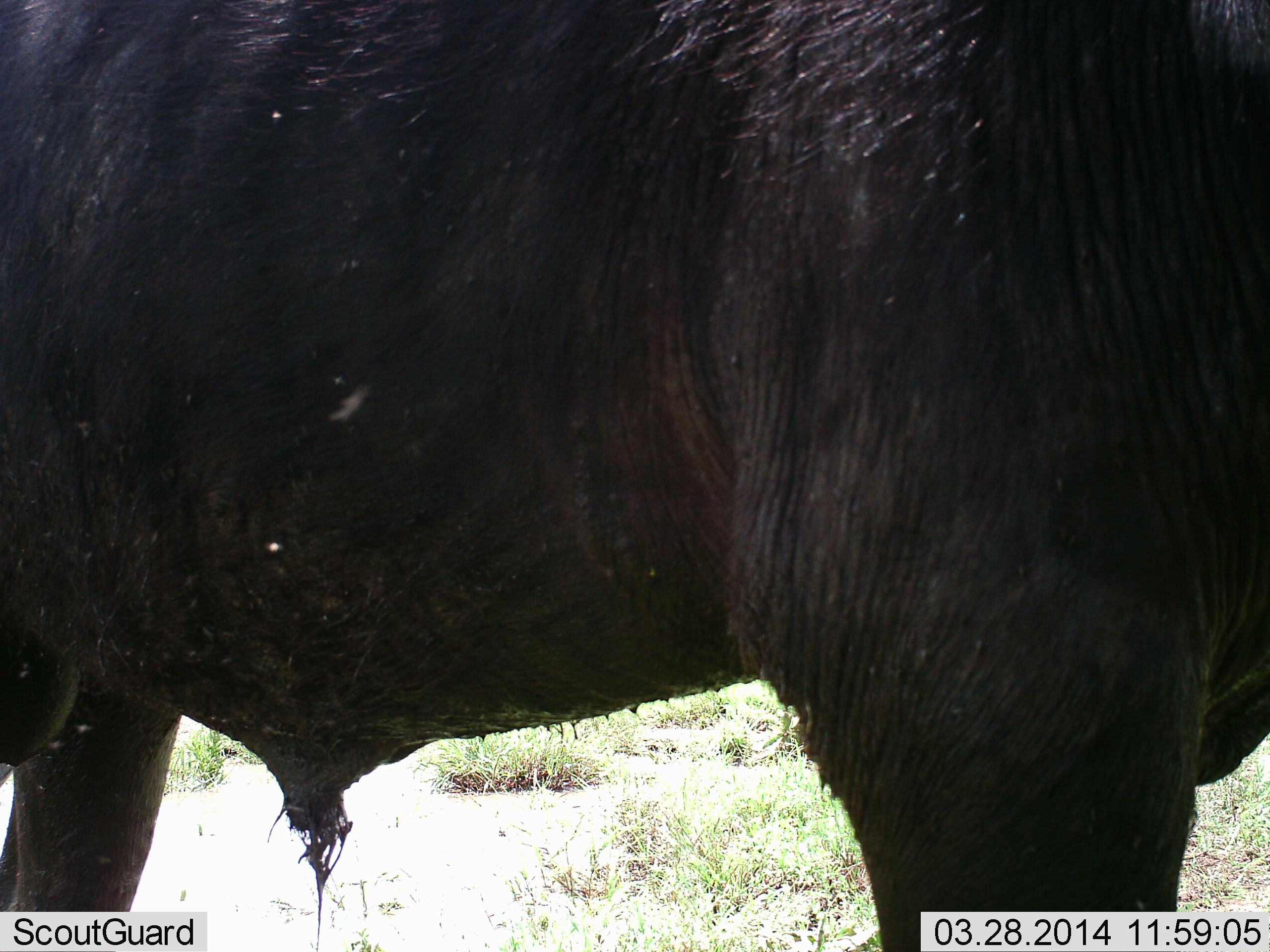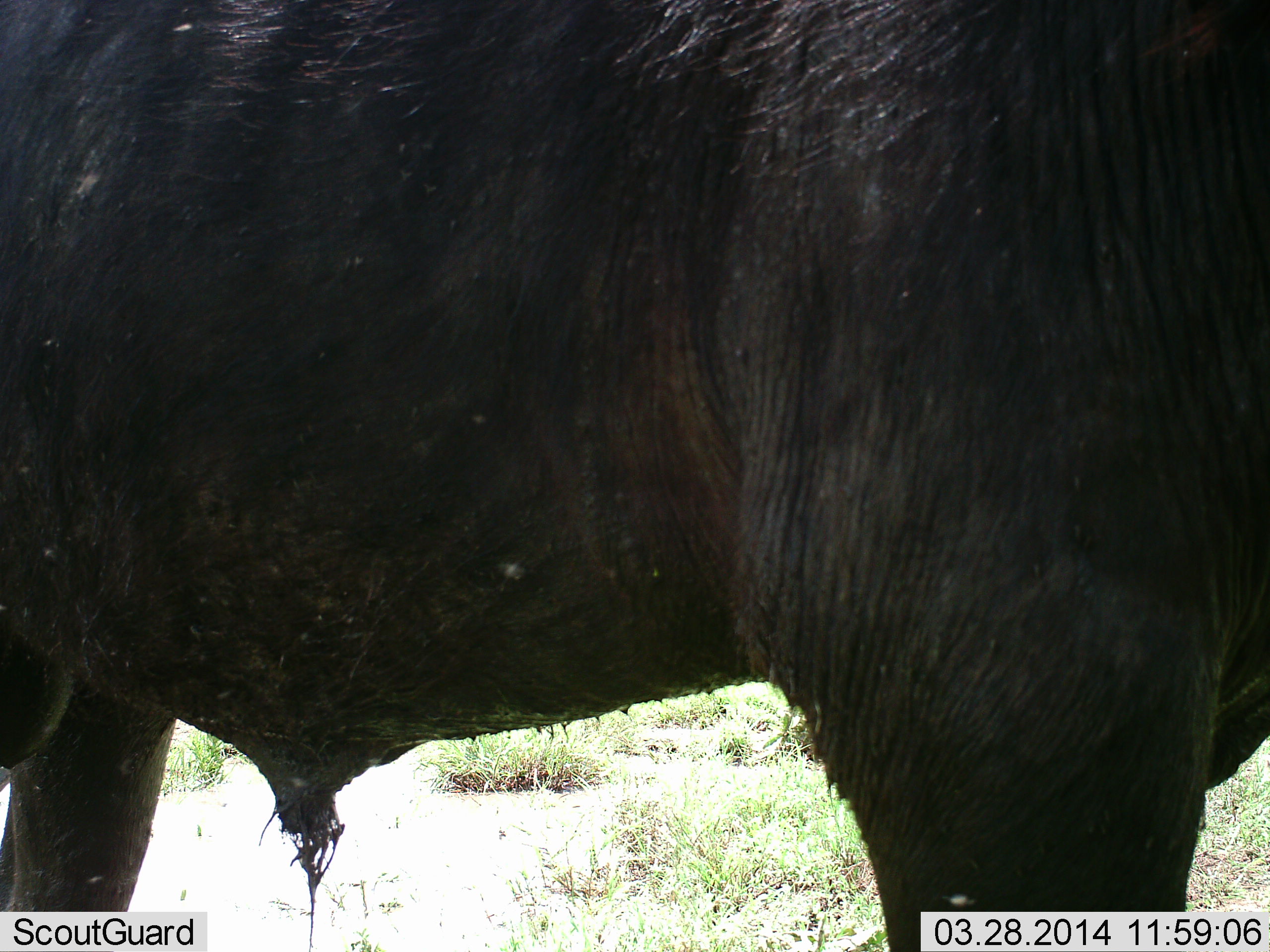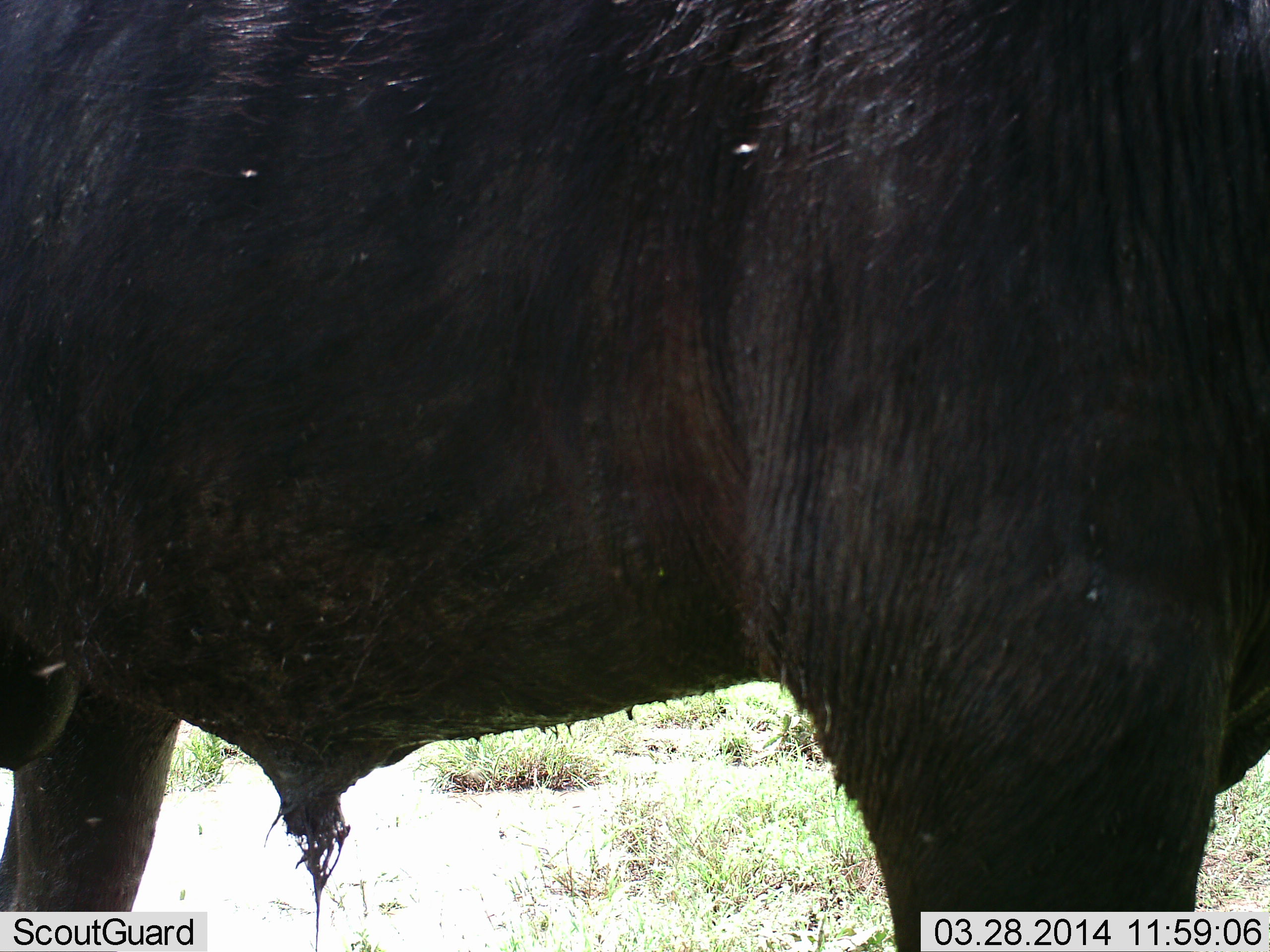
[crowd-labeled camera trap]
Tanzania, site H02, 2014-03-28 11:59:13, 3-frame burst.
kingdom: Animalia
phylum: Chordata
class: Mammalia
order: Artiodactyla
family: Bovidae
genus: Syncerus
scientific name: Syncerus caffer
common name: cape buffalo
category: buffalo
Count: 1.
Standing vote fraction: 100%.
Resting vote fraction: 0%.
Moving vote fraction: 0%.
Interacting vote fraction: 0%.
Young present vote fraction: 0%.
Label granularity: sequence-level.